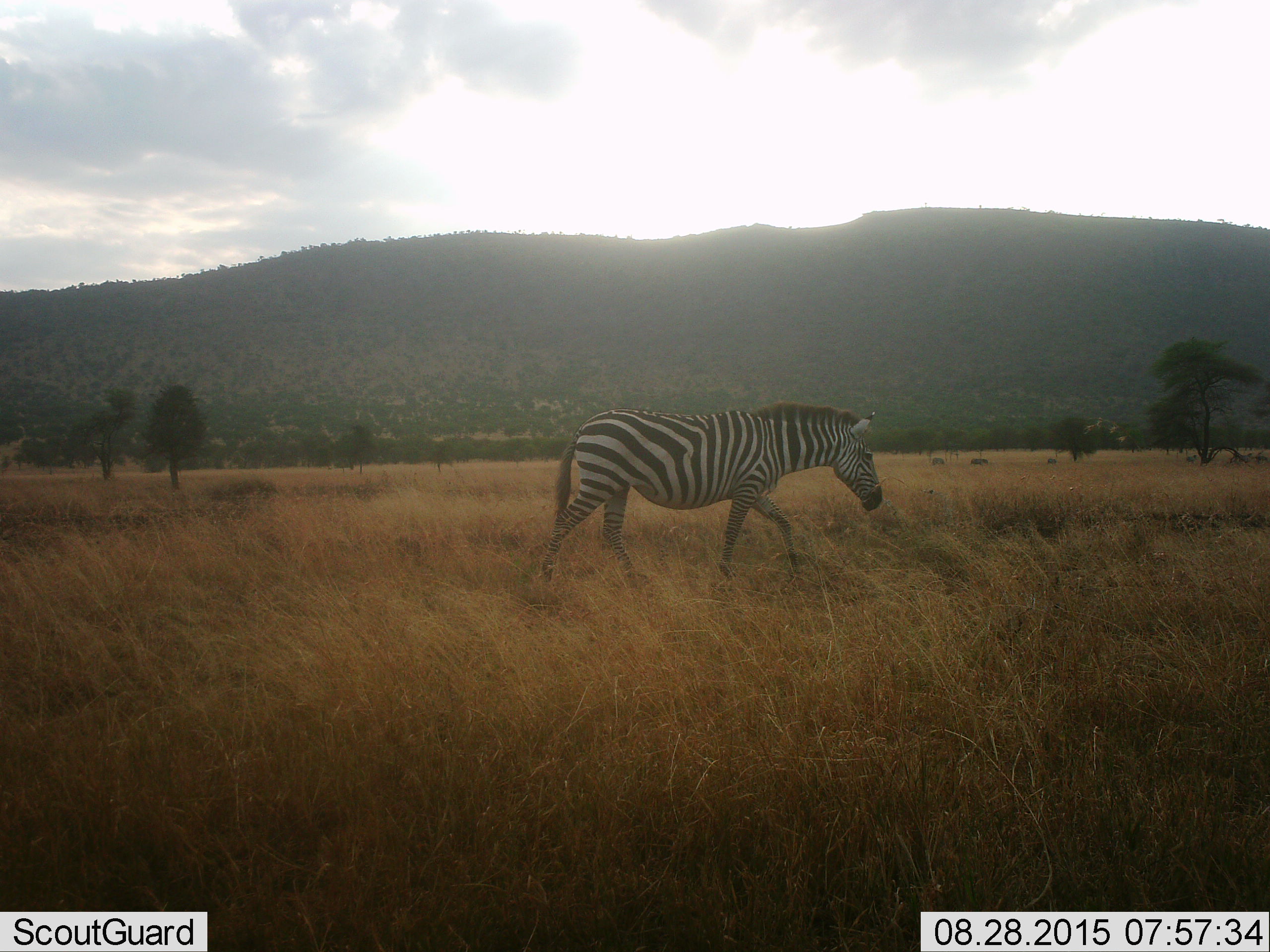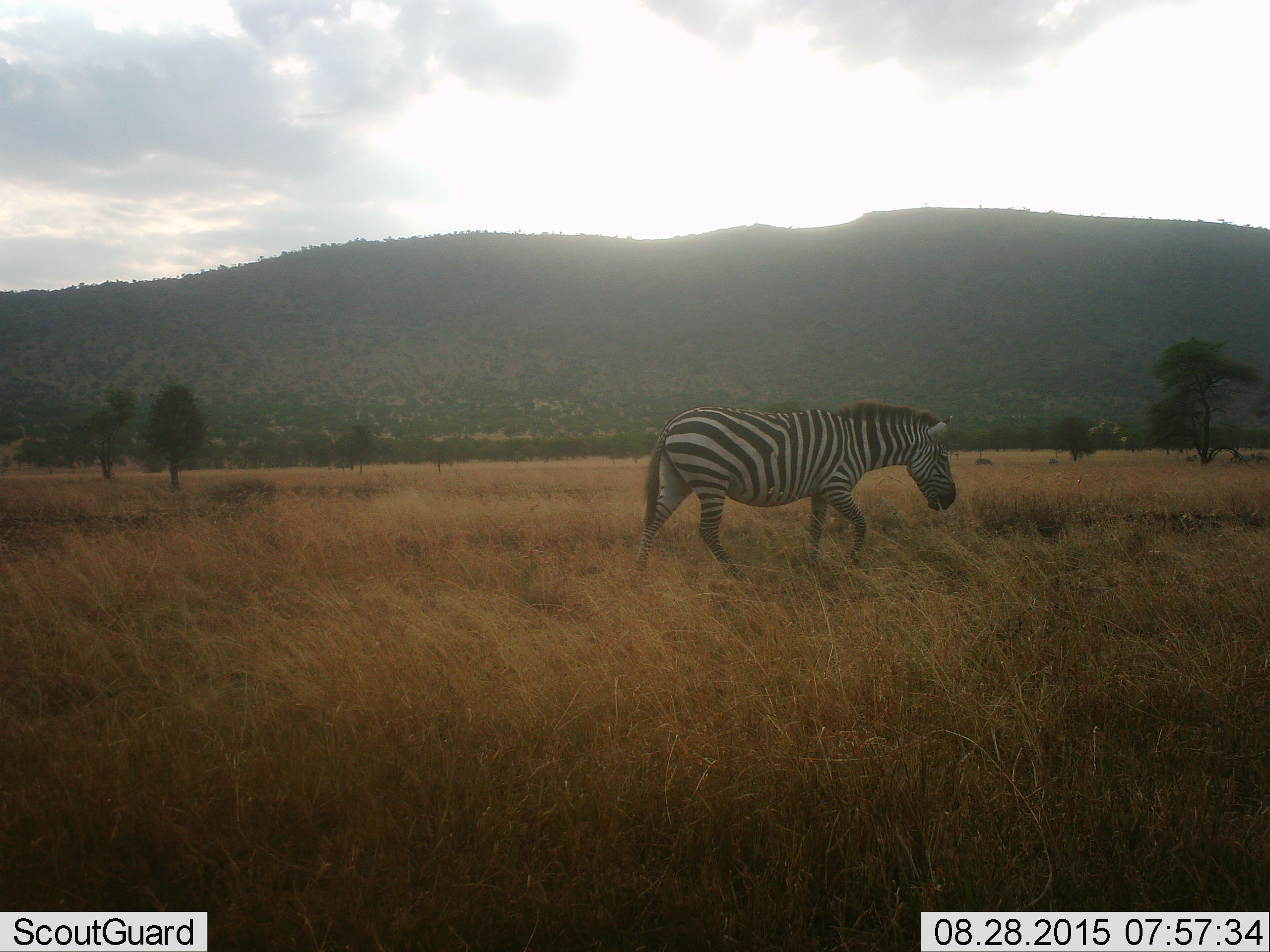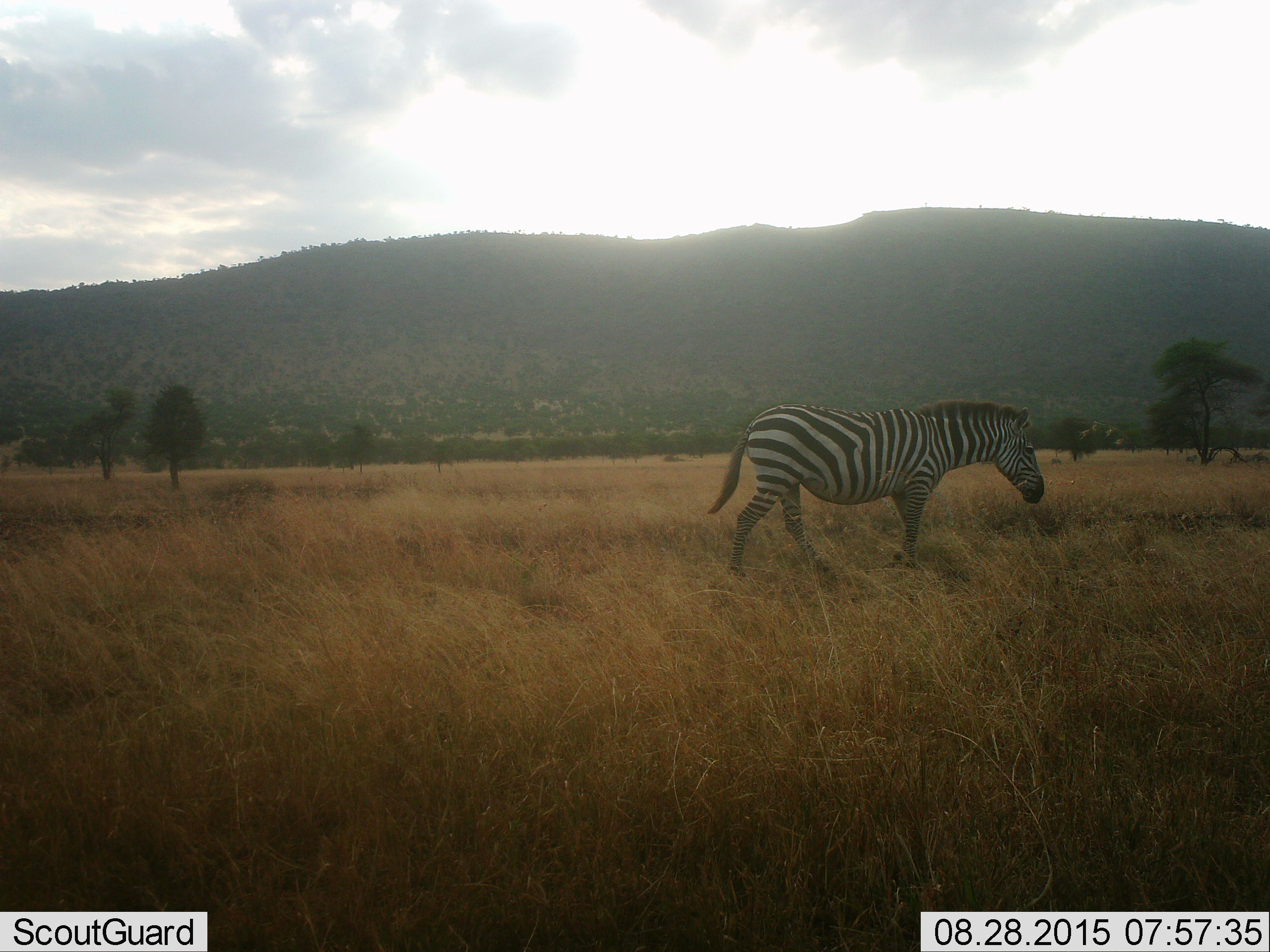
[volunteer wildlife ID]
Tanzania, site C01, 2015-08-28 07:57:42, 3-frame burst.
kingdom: Animalia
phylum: Chordata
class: Mammalia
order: Perissodactyla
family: Equidae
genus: Equus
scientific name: Equus quagga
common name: plains zebra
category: zebra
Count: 1.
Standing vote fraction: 26%.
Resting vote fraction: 0%.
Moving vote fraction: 95%.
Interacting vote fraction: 0%.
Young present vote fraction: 0%.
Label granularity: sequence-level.